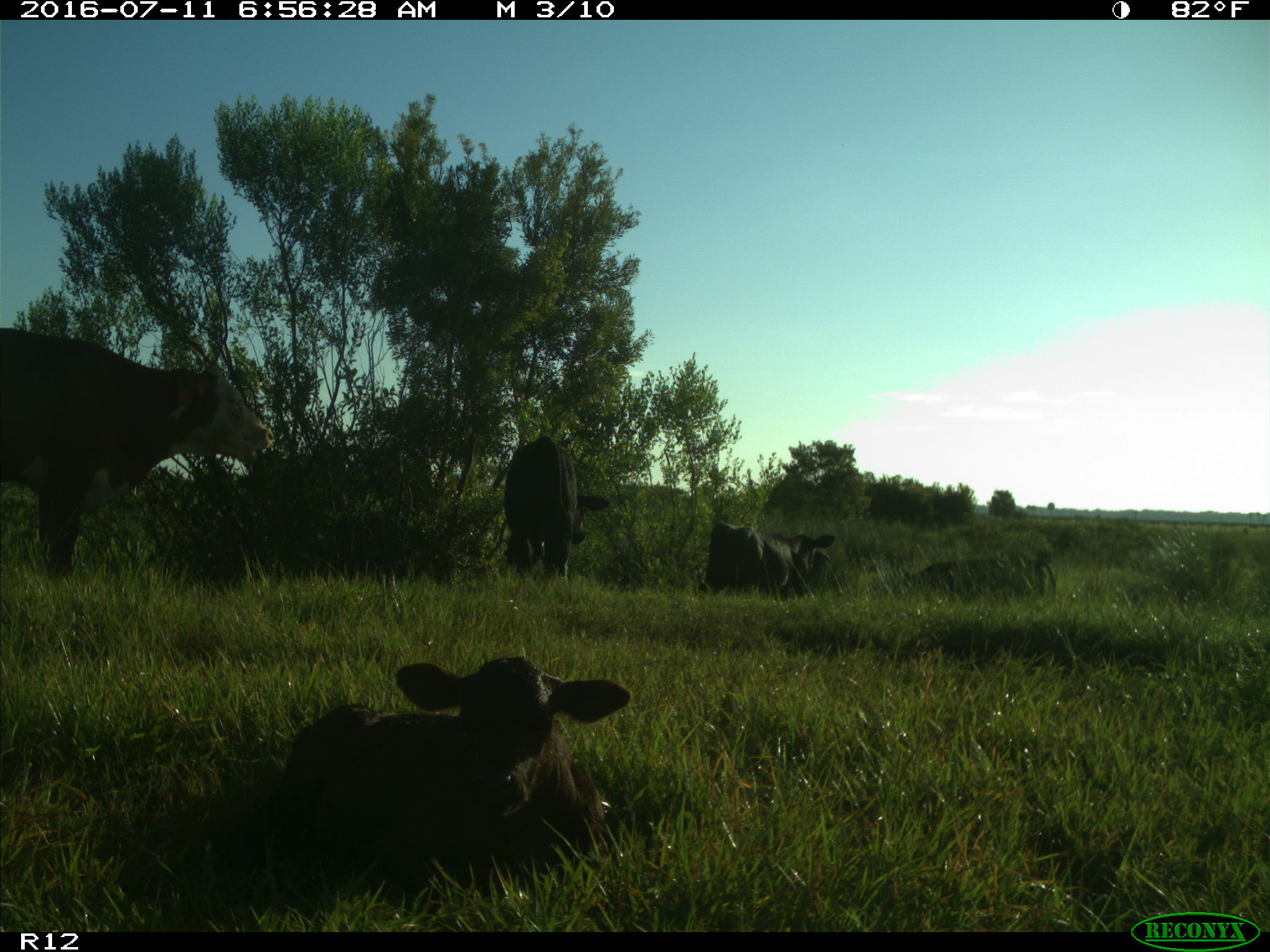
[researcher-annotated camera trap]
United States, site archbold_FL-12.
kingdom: Animalia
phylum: Chordata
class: Mammalia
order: Artiodactyla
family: Bovidae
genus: Bos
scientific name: Bos taurus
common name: domestic cow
Bos taurus (domestic cow).